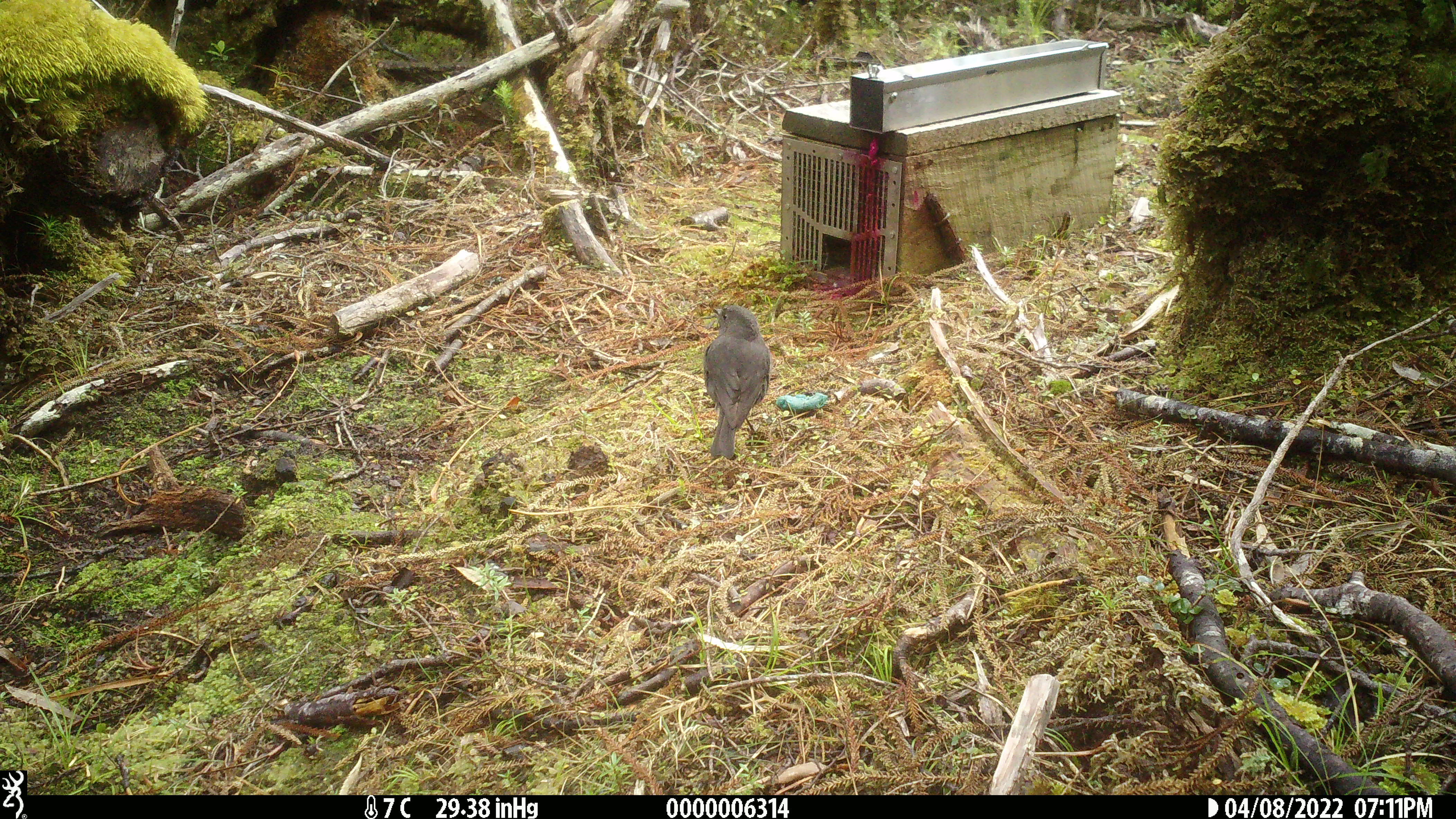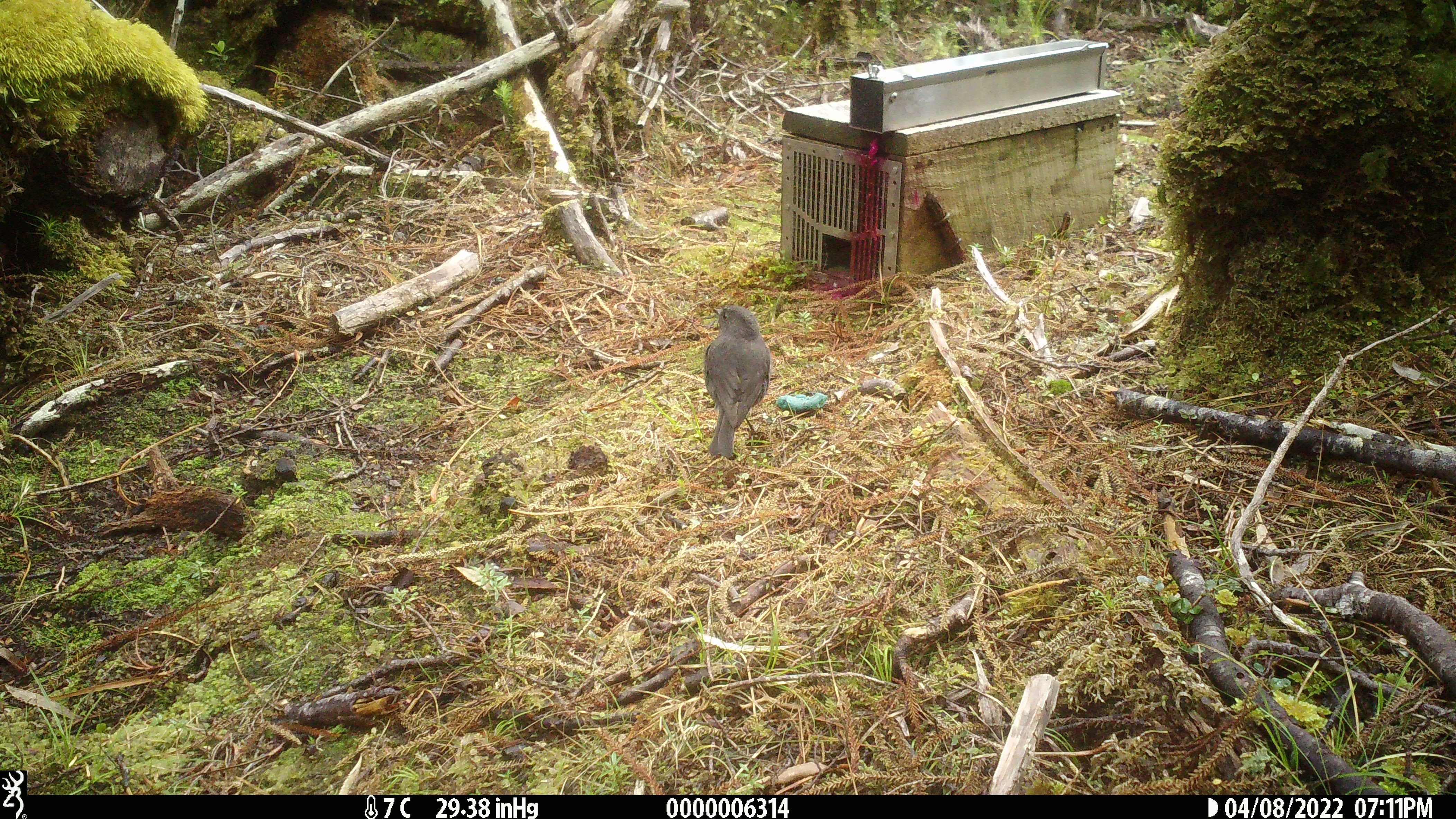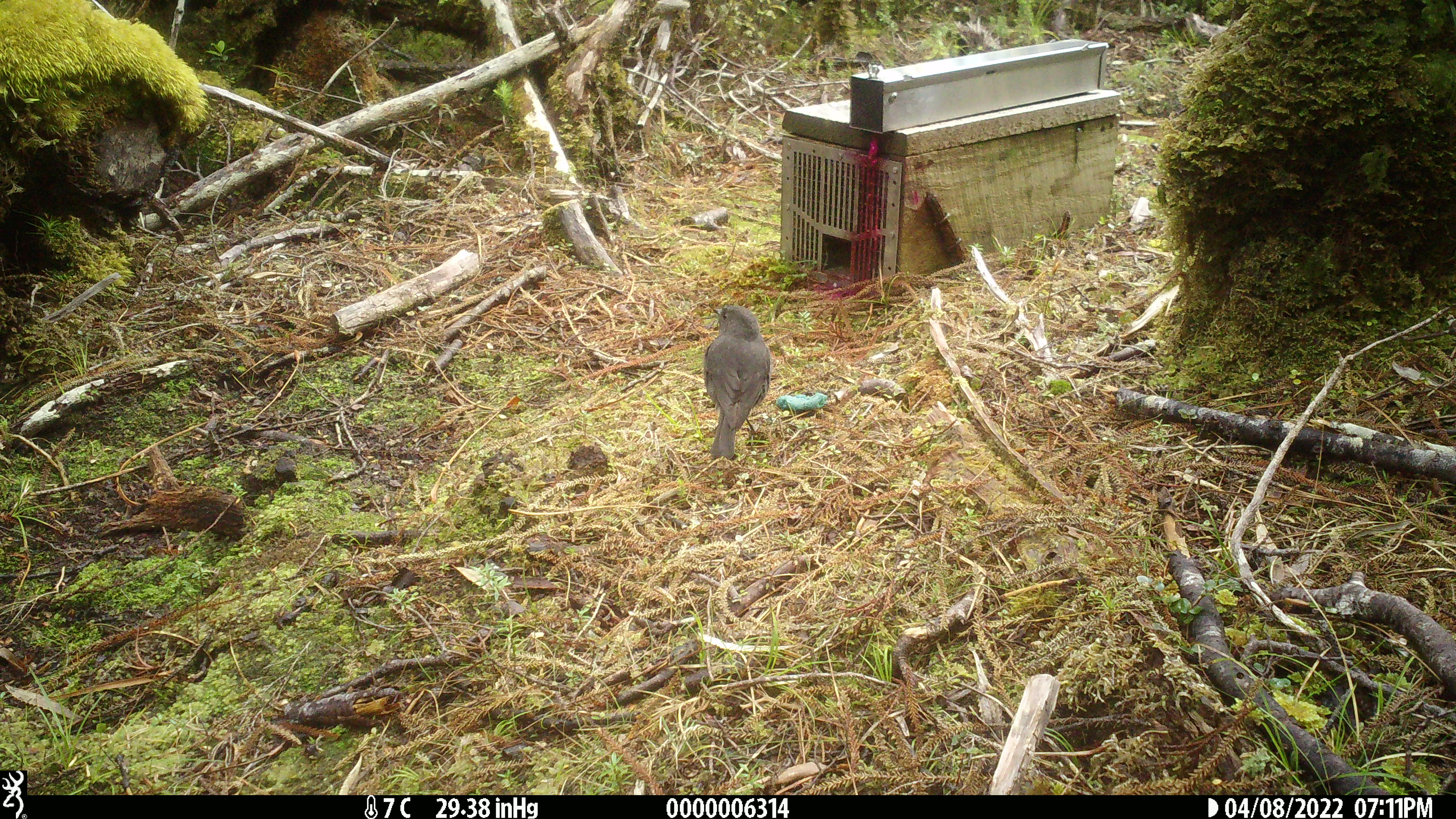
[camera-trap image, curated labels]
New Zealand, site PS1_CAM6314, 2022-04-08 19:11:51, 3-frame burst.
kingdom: Animalia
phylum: Chordata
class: Aves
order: Passeriformes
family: Petroicidae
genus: Petroica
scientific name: Petroica australis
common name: new zealand robin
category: robin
Robin (new zealand robin) (Petroica australis).